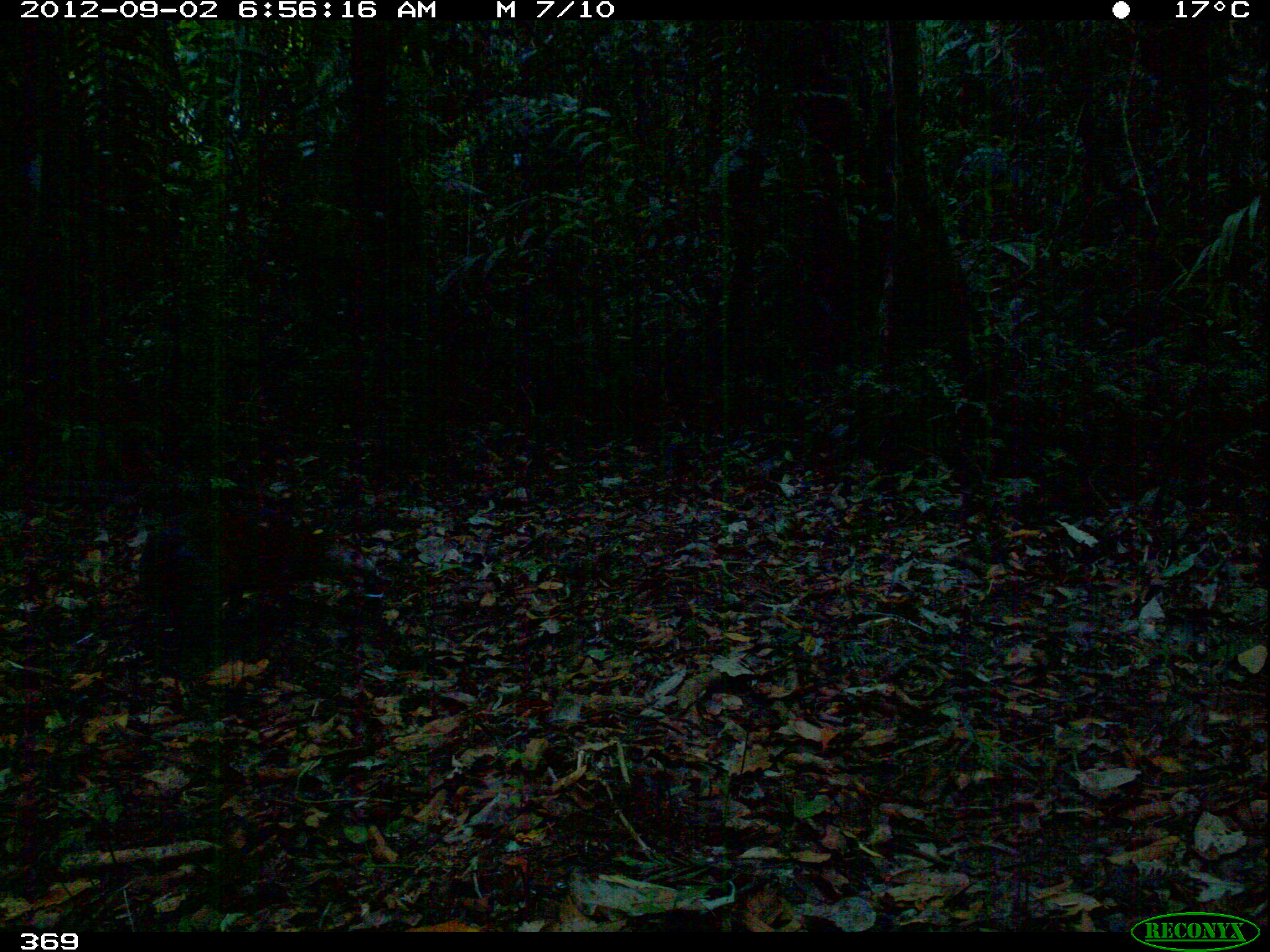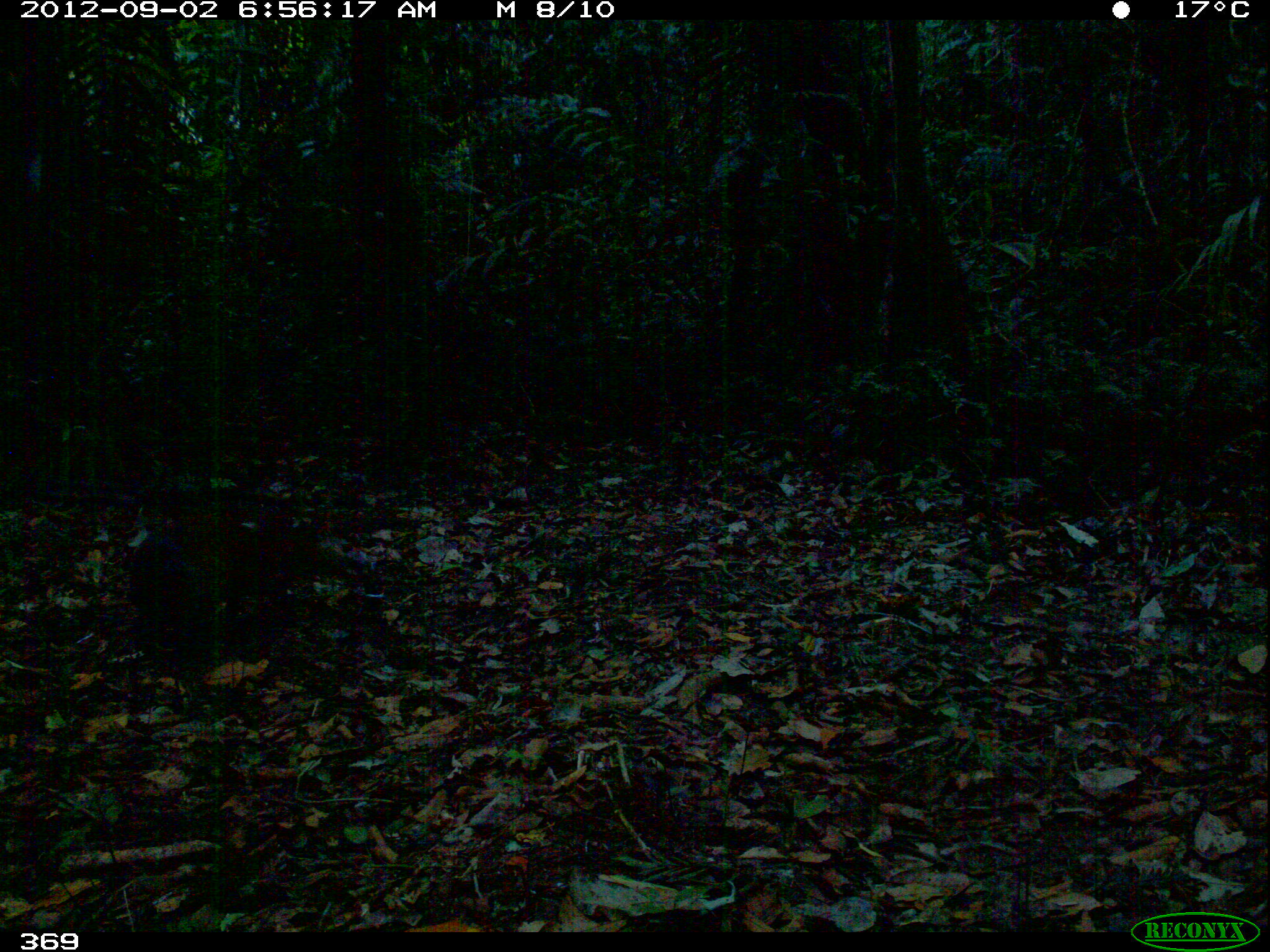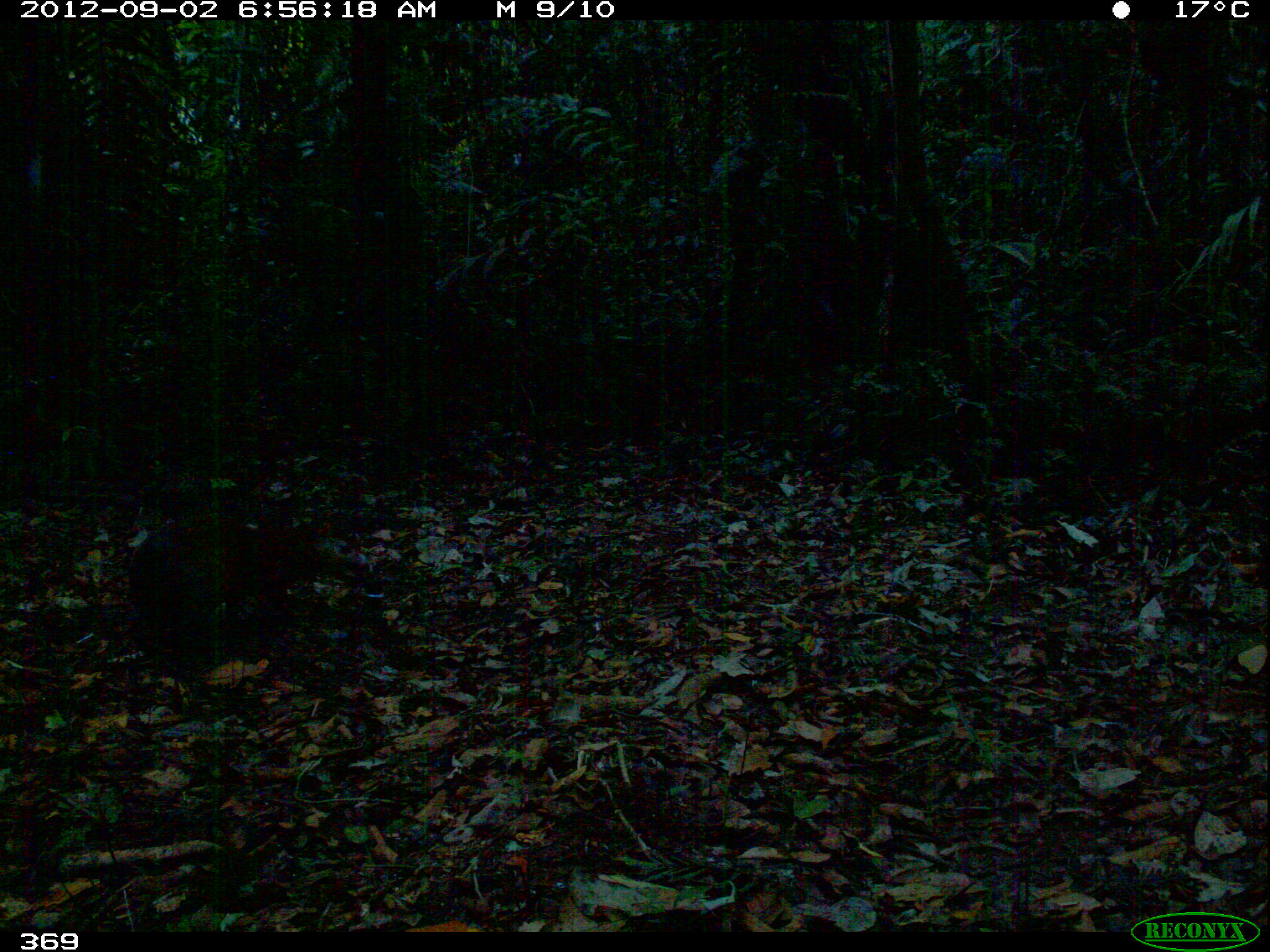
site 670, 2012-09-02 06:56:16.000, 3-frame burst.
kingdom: Animalia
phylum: Chordata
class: Mammalia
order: Rodentia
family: Dasyproctidae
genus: Dasyprocta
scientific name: Dasyprocta punctata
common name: central american agouti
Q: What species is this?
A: Dasyprocta punctata (central american agouti).